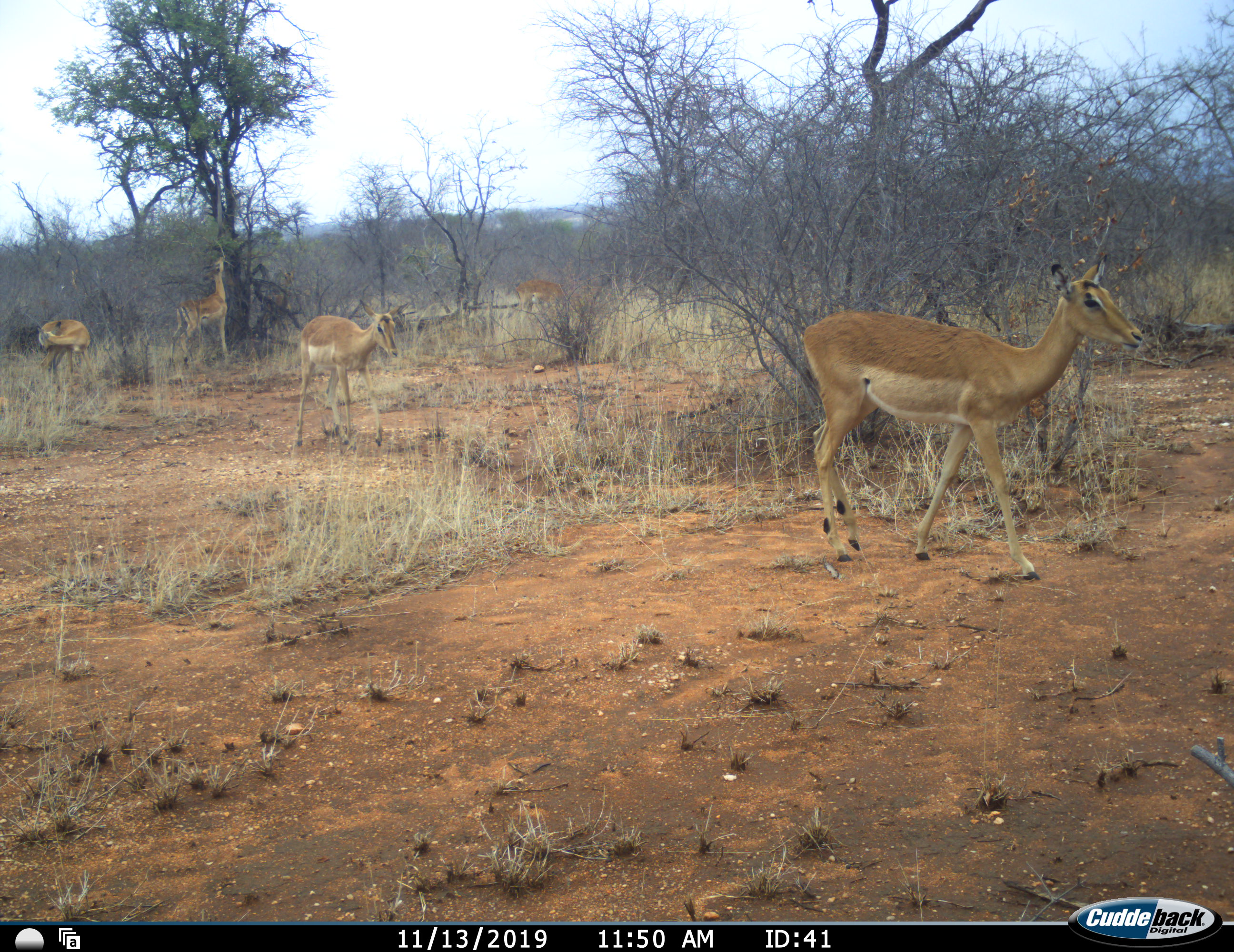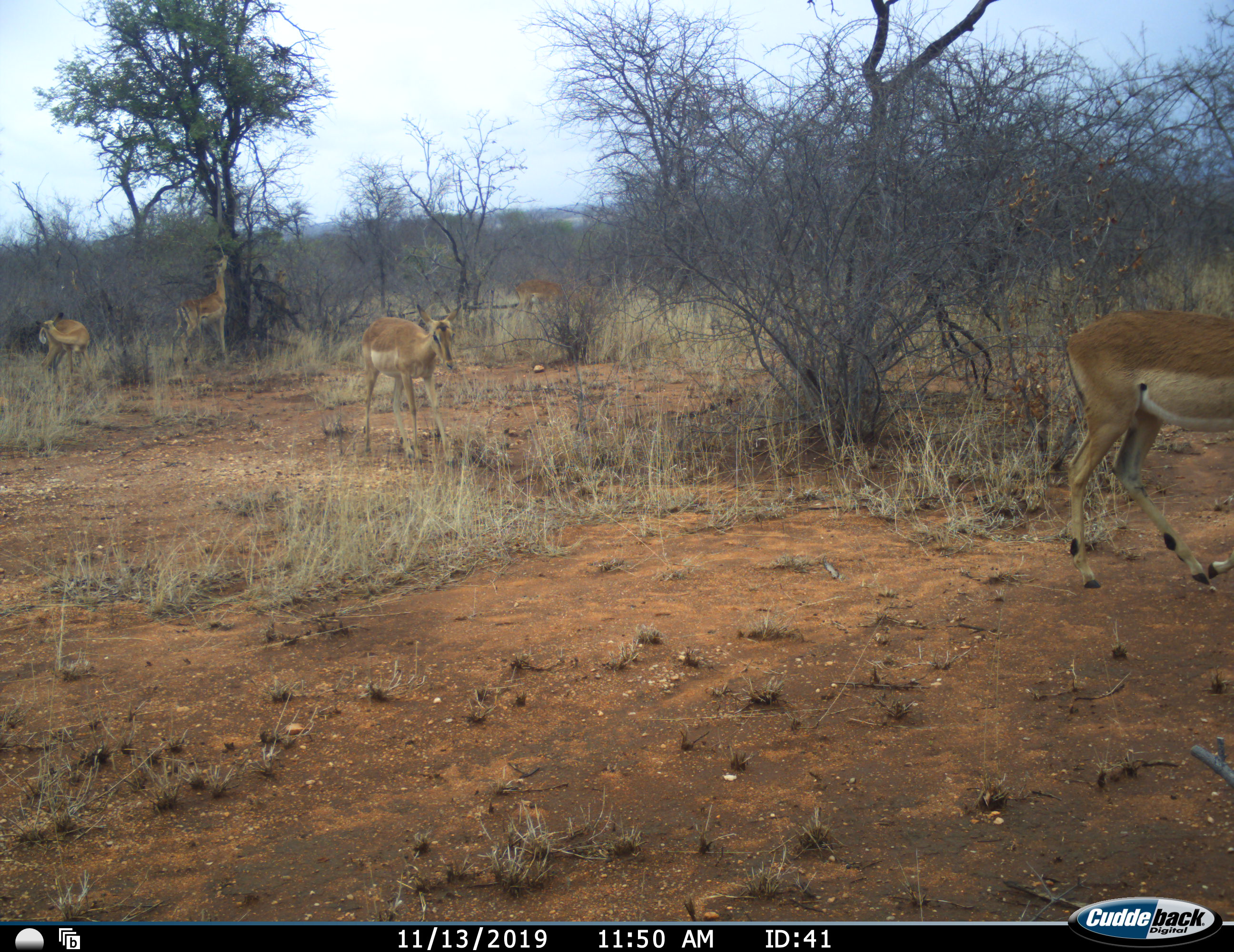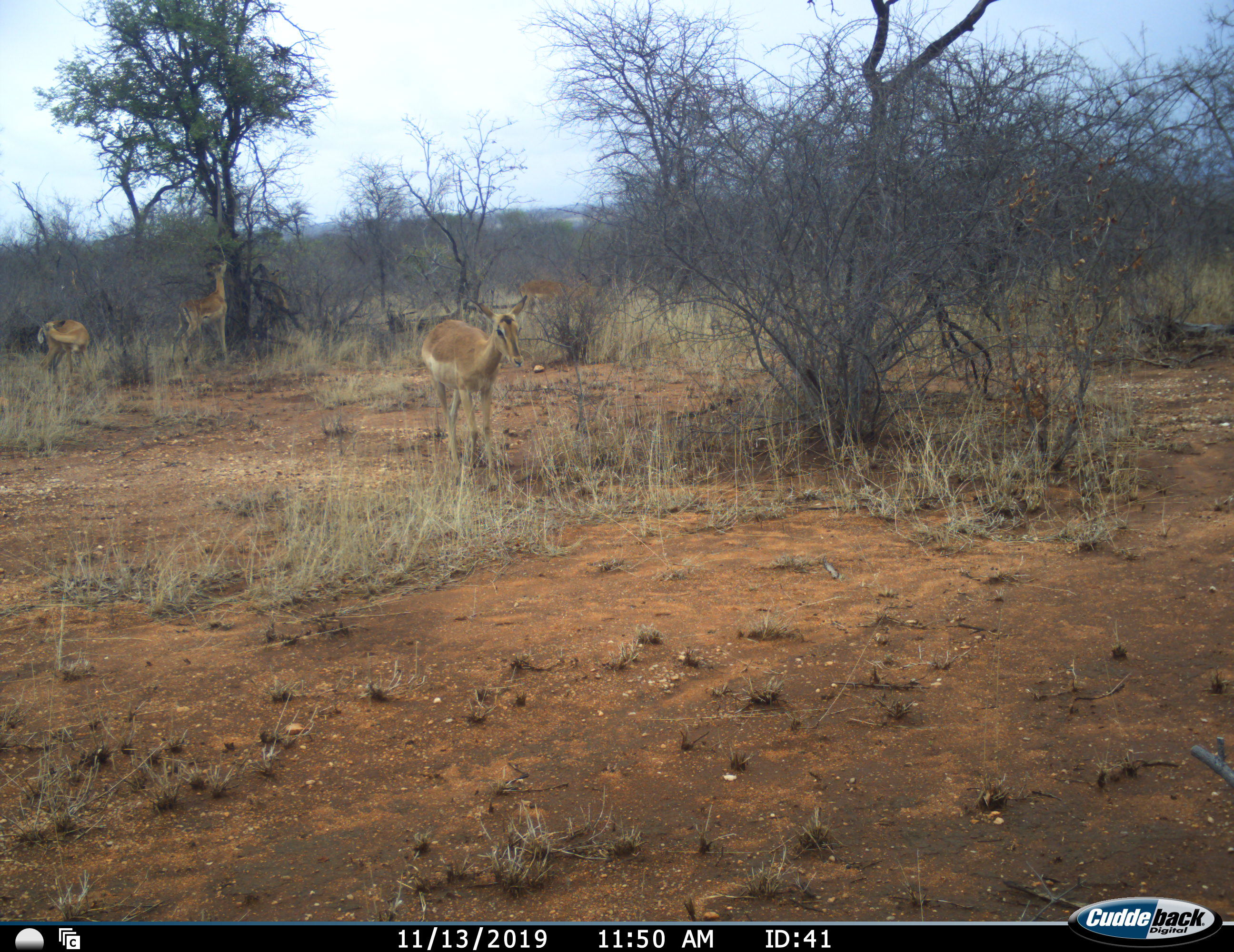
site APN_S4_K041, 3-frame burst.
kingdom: Animalia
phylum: Chordata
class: Mammalia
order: Artiodactyla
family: Bovidae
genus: Aepyceros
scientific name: Aepyceros melampus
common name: impala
Impala (Aepyceros melampus), count 5. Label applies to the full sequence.